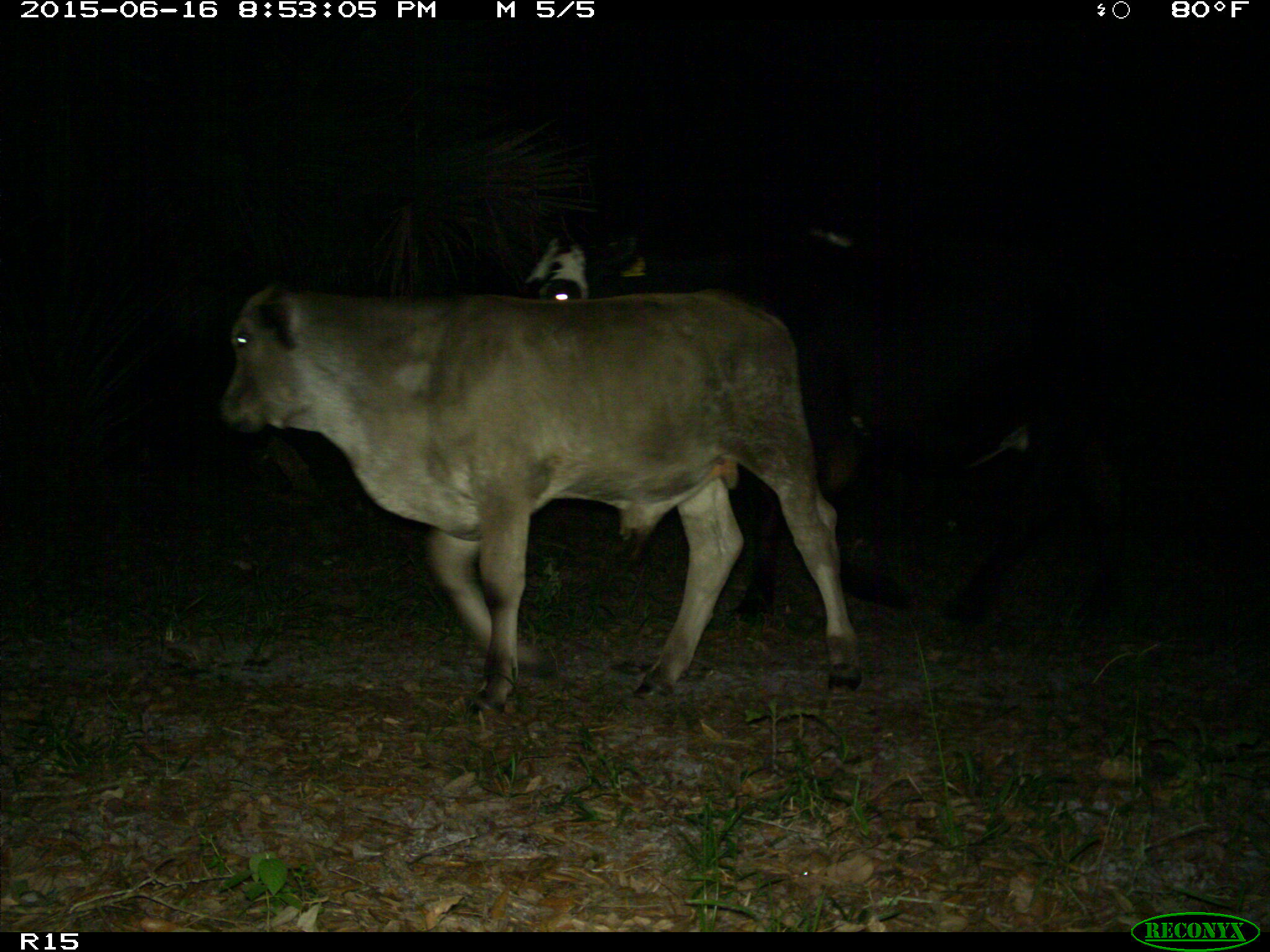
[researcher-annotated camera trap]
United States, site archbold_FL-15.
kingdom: Animalia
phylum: Chordata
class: Mammalia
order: Artiodactyla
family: Bovidae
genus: Bos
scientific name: Bos taurus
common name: domestic cow